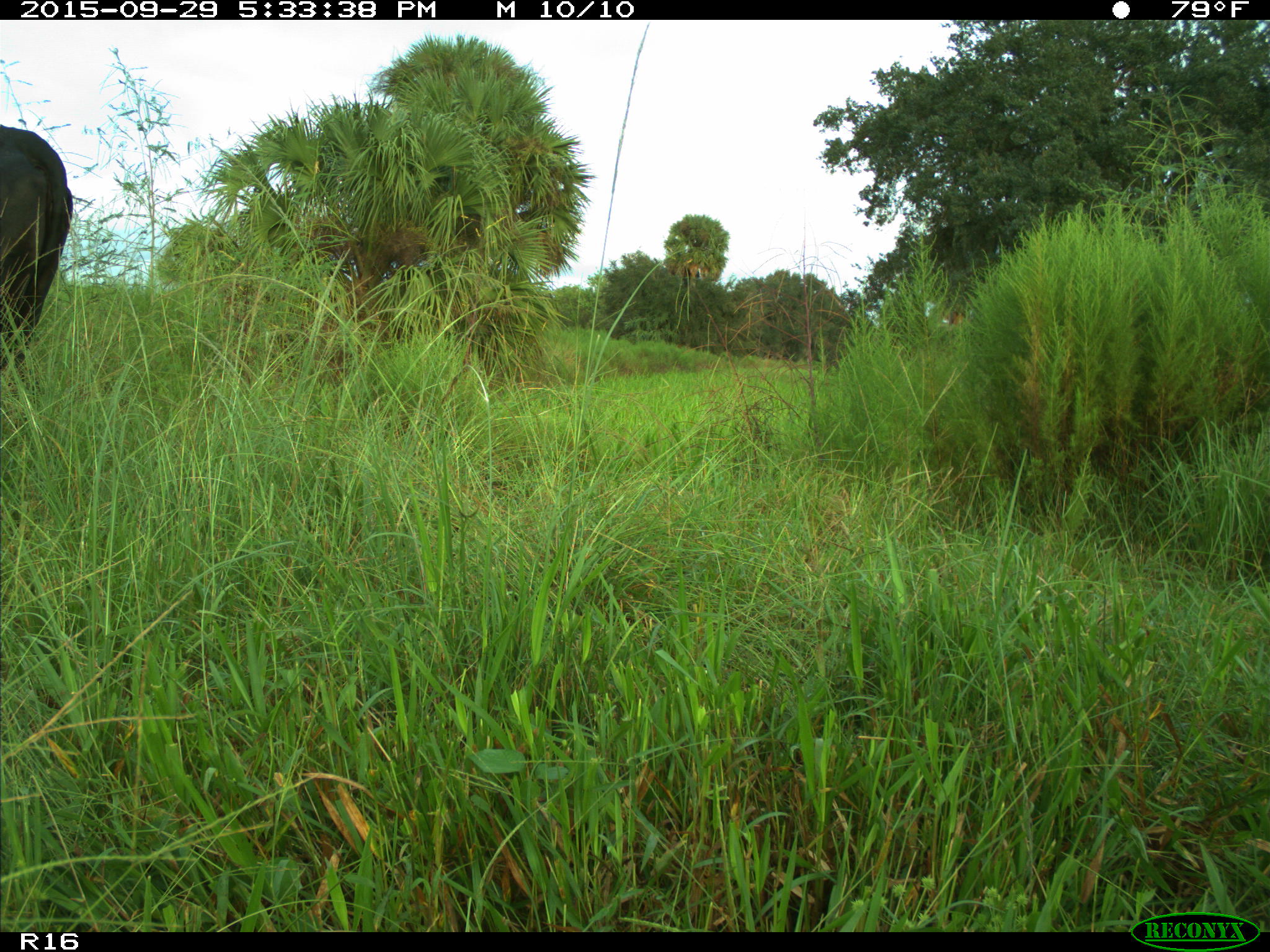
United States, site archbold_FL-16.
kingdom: Animalia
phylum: Chordata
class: Mammalia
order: Artiodactyla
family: Bovidae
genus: Bos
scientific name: Bos taurus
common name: domestic cow